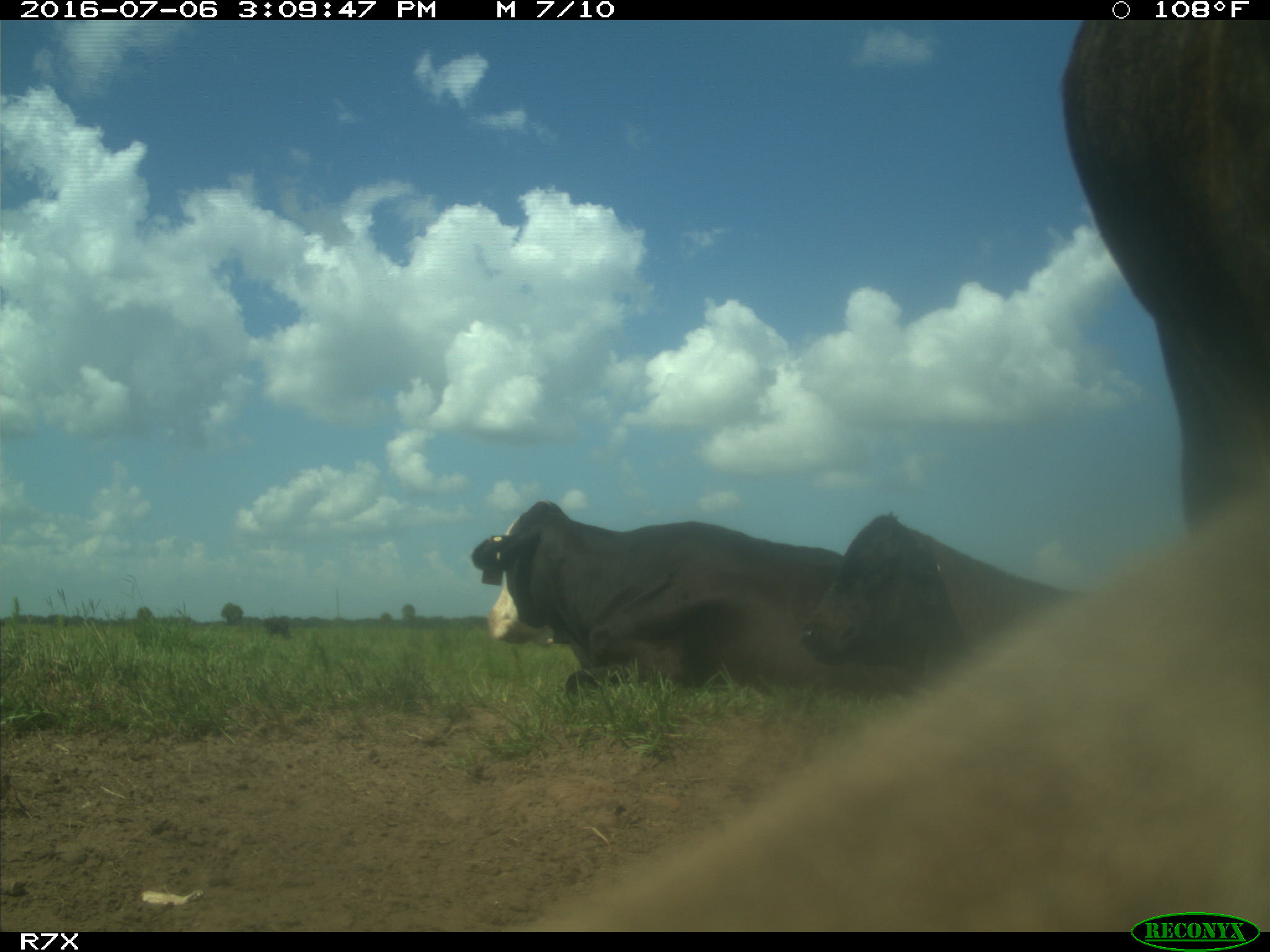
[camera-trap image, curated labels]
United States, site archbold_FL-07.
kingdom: Animalia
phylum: Chordata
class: Mammalia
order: Artiodactyla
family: Bovidae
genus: Bos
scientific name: Bos taurus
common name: domestic cow